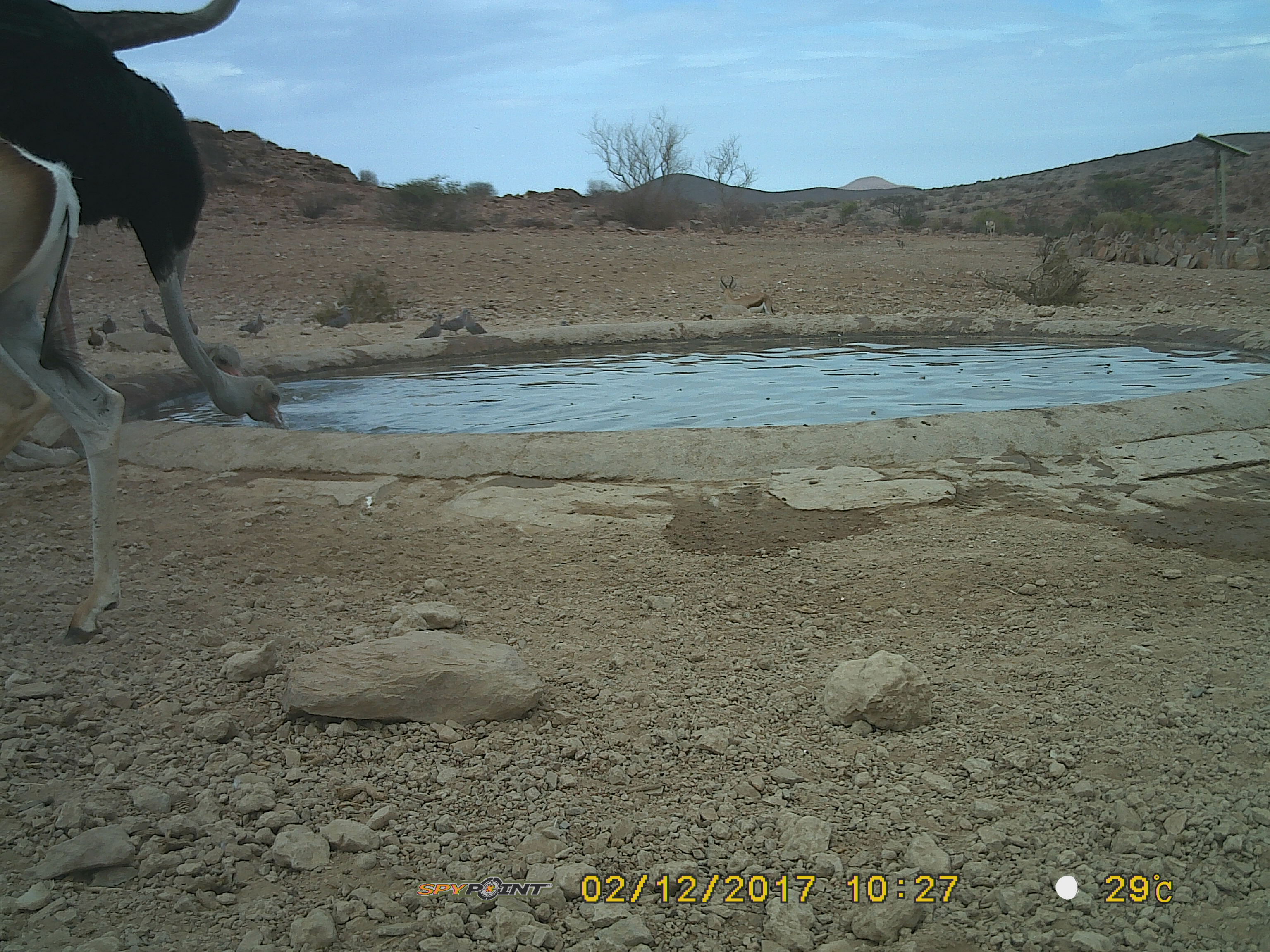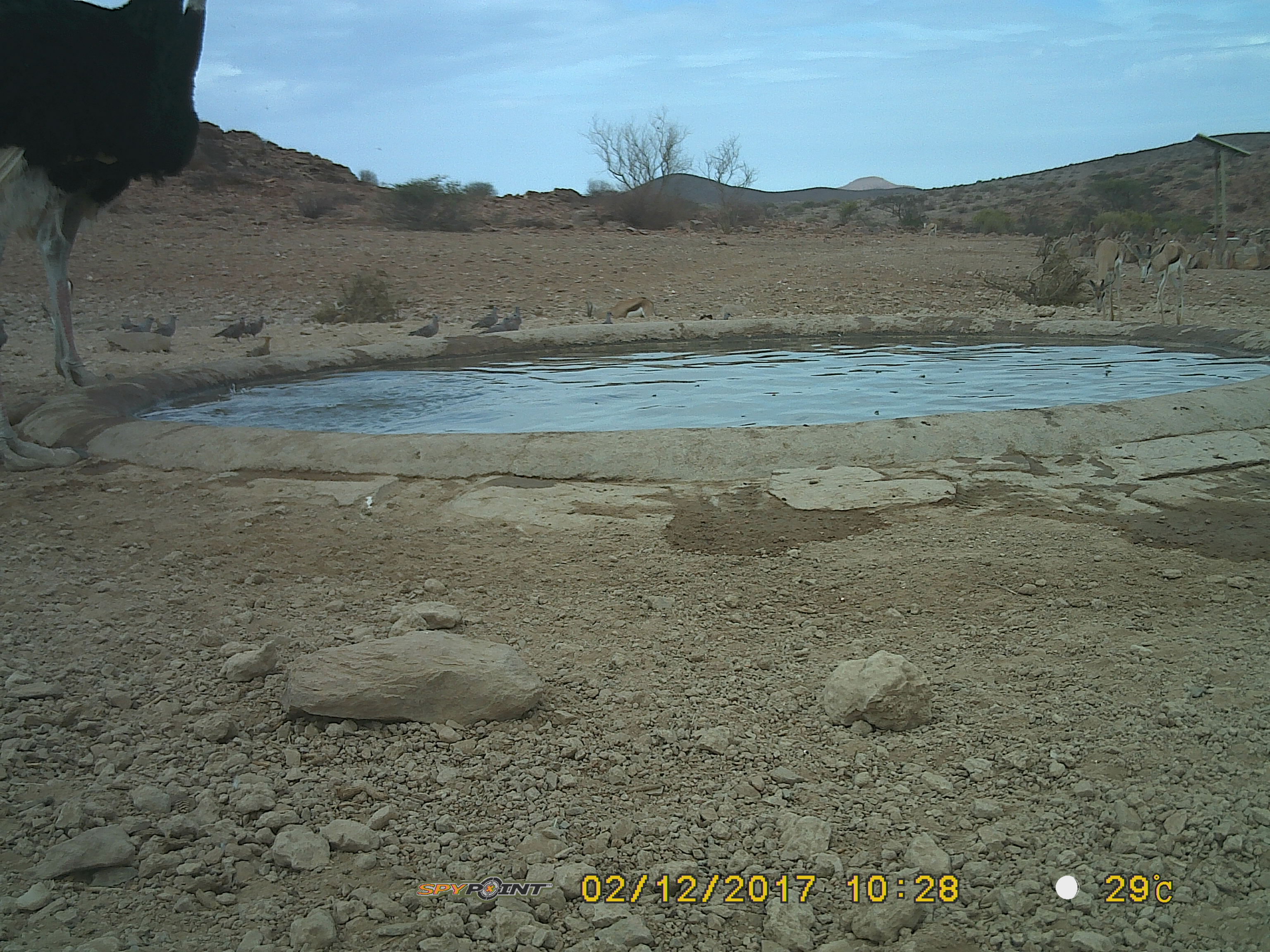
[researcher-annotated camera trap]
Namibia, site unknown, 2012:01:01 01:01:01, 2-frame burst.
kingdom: Animalia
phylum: Chordata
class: Aves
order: Struthioniformes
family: Struthionidae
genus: Struthio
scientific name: Struthio camelus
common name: common ostrich